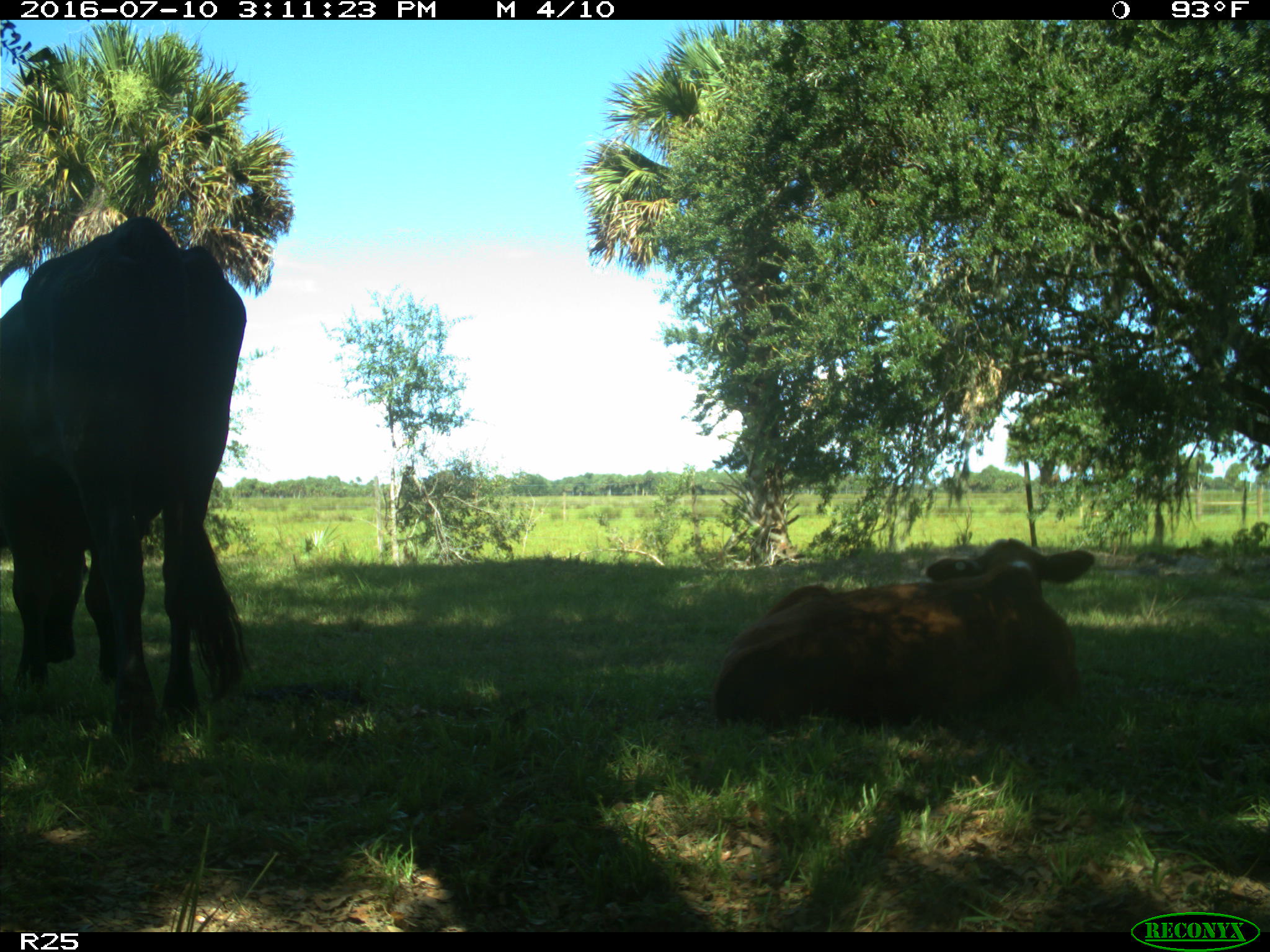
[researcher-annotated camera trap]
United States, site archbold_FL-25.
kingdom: Animalia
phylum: Chordata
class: Mammalia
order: Artiodactyla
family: Bovidae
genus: Bos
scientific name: Bos taurus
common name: domestic cow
Bos taurus (domestic cow).